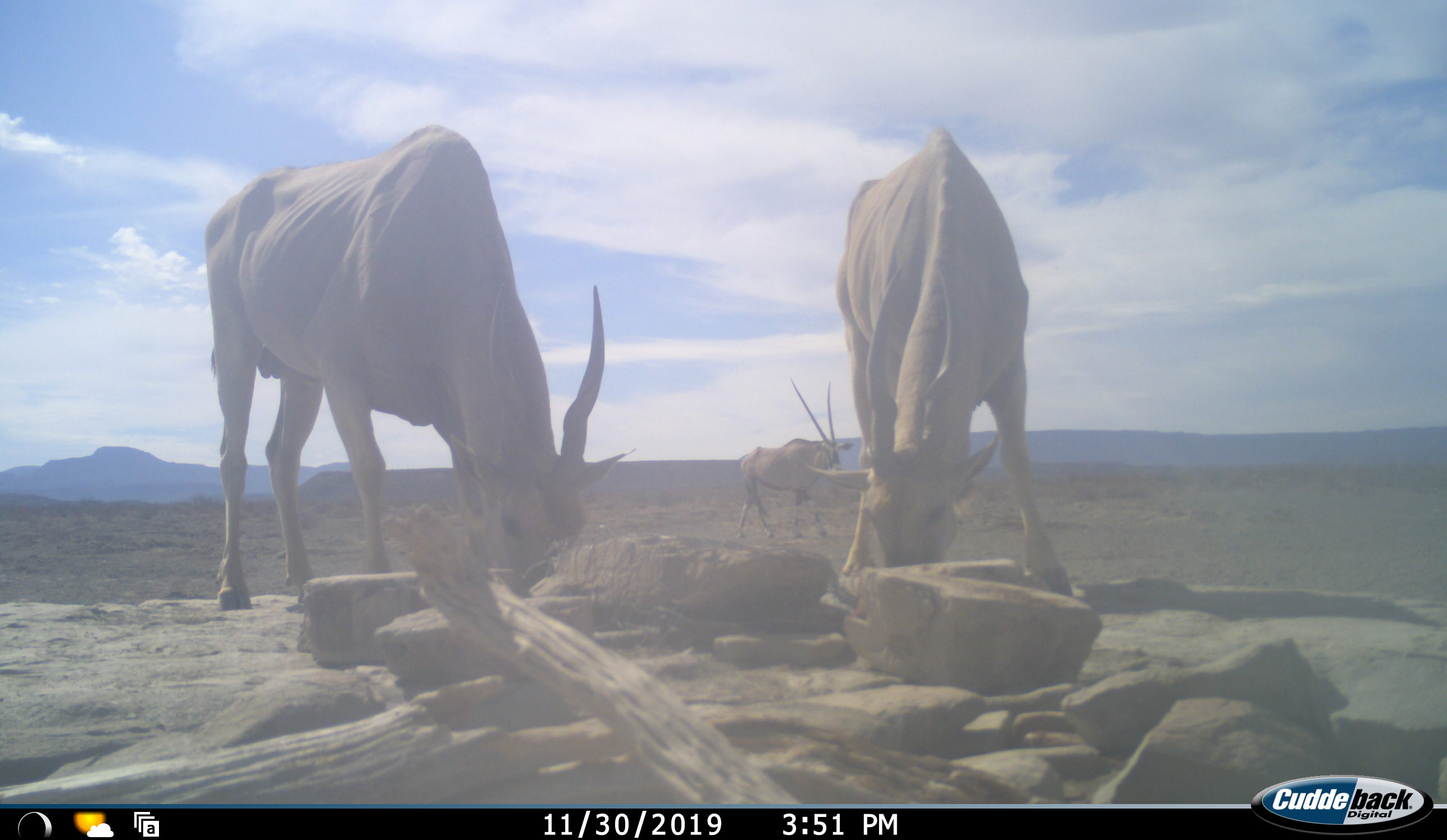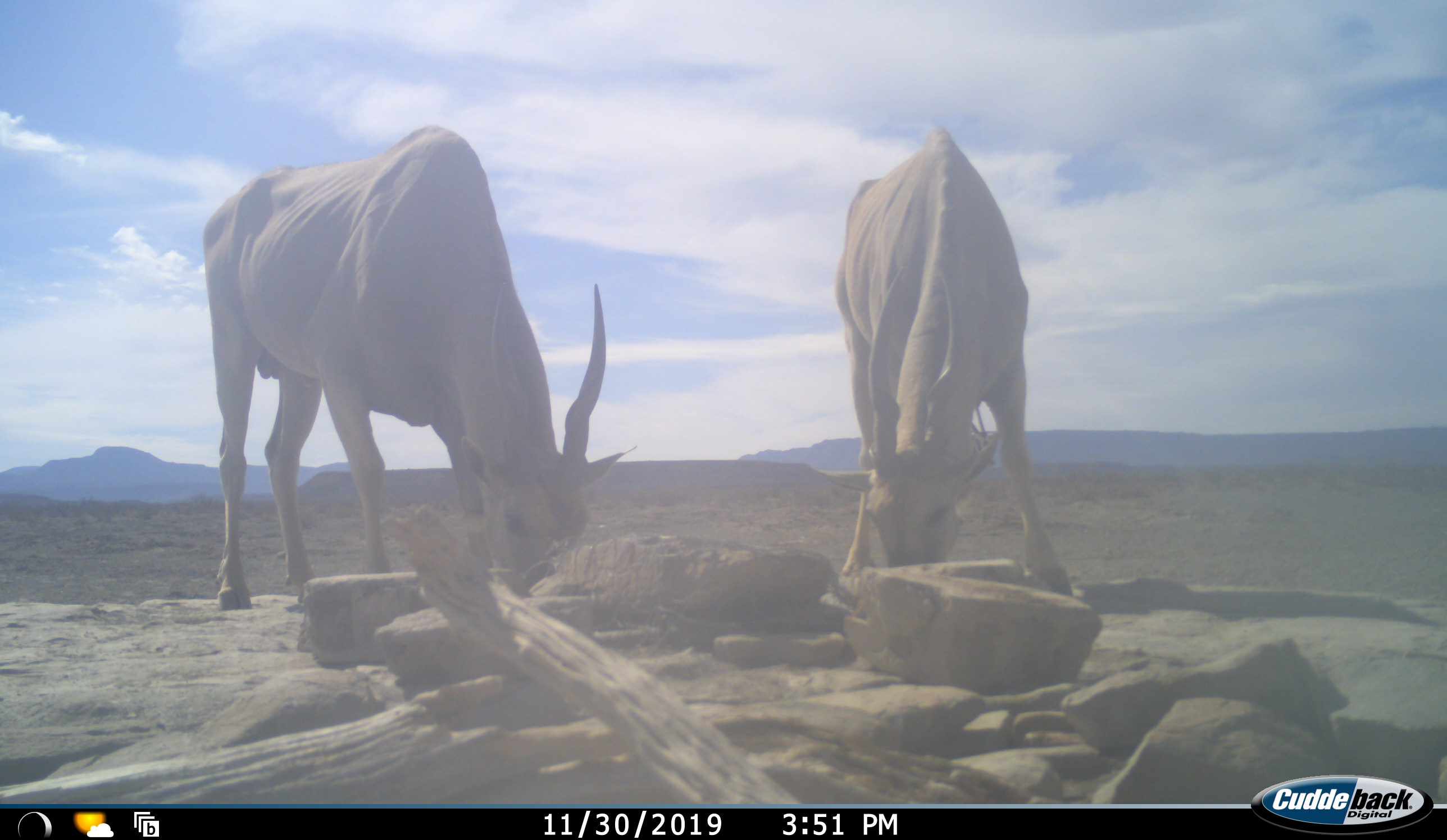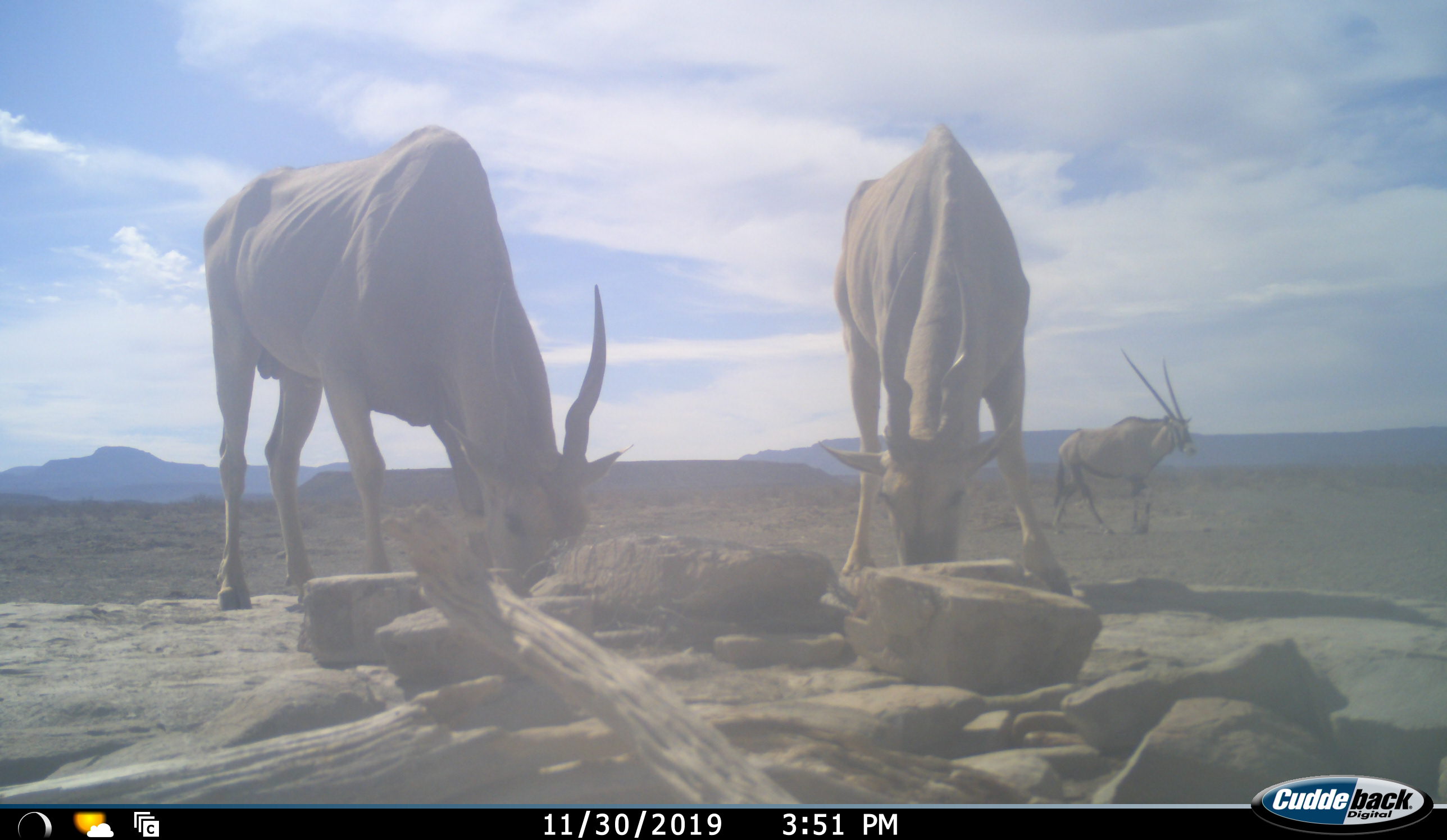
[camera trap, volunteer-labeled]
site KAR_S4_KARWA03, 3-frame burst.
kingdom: Animalia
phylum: Chordata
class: Mammalia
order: Artiodactyla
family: Bovidae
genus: Tragelaphus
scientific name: Tragelaphus oryx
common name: eland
Eland (Tragelaphus oryx), count 2. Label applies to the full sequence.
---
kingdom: Animalia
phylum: Chordata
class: Mammalia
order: Artiodactyla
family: Bovidae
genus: Oryx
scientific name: Oryx gazella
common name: gemsbok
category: oryx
Oryx (gemsbok) (Oryx gazella), count 1. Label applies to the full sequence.